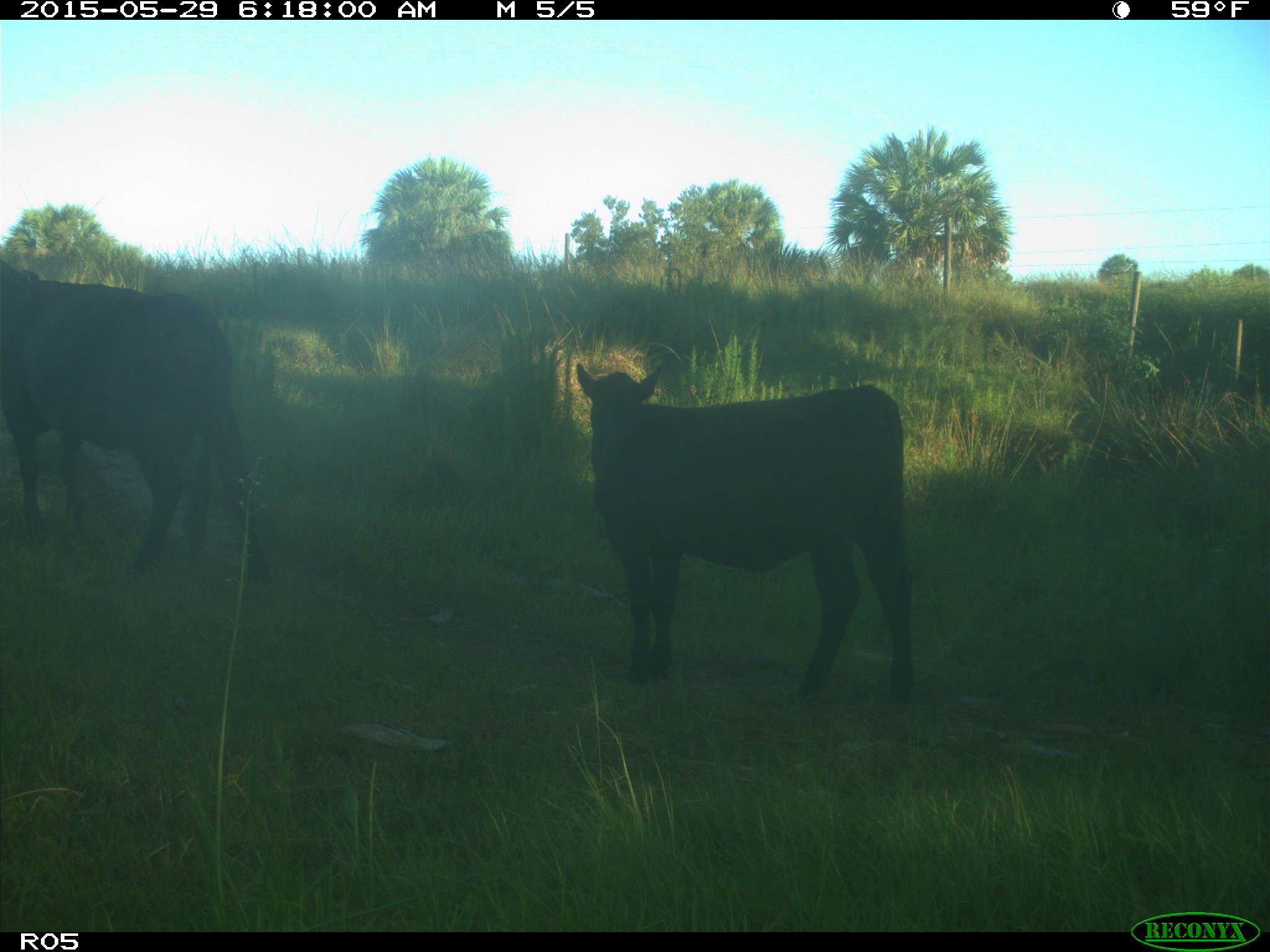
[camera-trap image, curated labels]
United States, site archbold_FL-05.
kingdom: Animalia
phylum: Chordata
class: Mammalia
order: Artiodactyla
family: Bovidae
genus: Bos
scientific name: Bos taurus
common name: domestic cow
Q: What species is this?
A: Bos taurus (domestic cow).